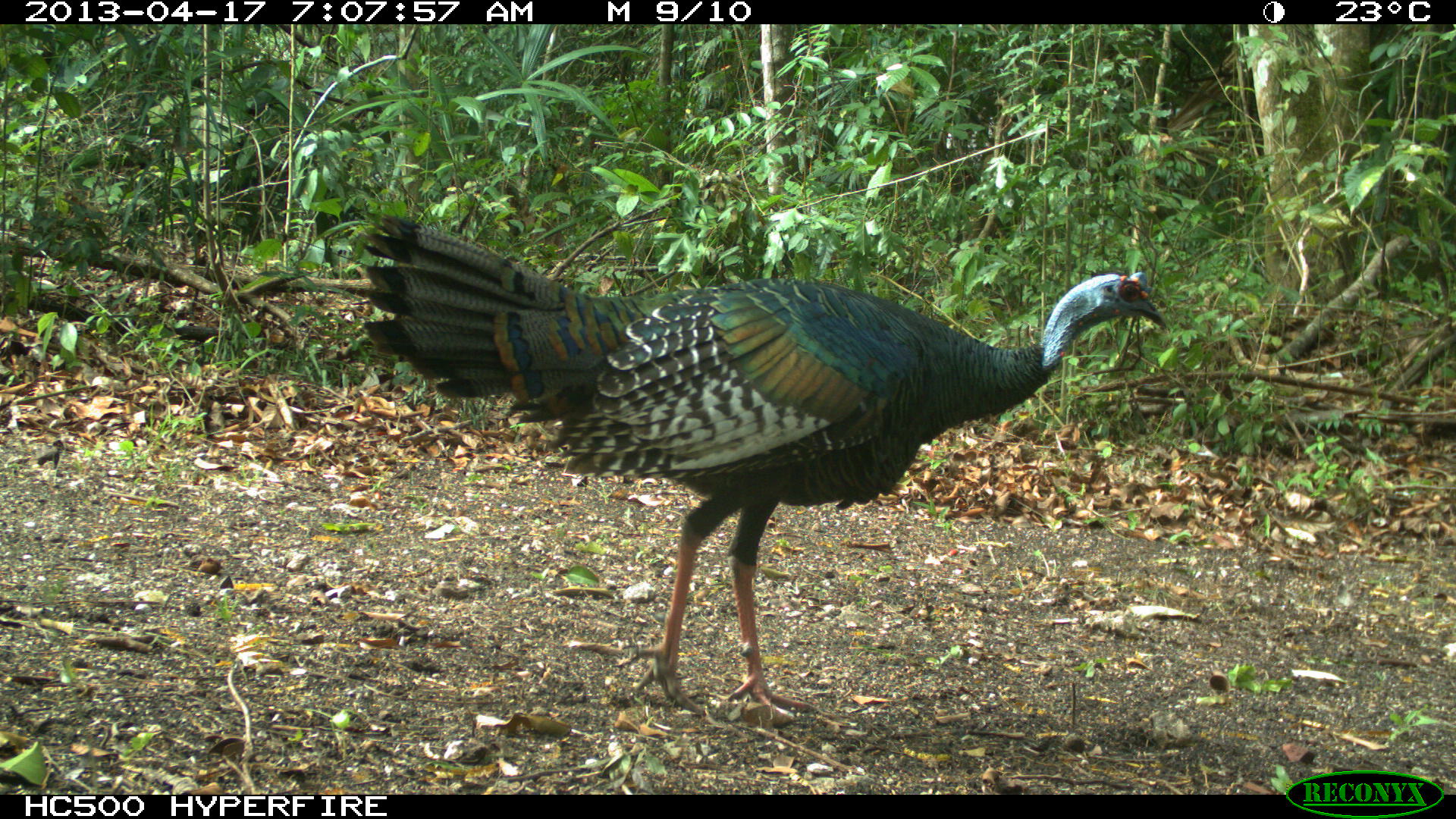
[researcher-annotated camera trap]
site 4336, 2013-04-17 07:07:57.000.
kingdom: Animalia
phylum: Chordata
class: Aves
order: Galliformes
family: Phasianidae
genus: Meleagris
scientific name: Meleagris ocellata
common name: ocellated turkey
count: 1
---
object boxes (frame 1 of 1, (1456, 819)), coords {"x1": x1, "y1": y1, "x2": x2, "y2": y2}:
meleagris ocellata: {"x1": 359, "y1": 210, "x2": 1167, "y2": 721}